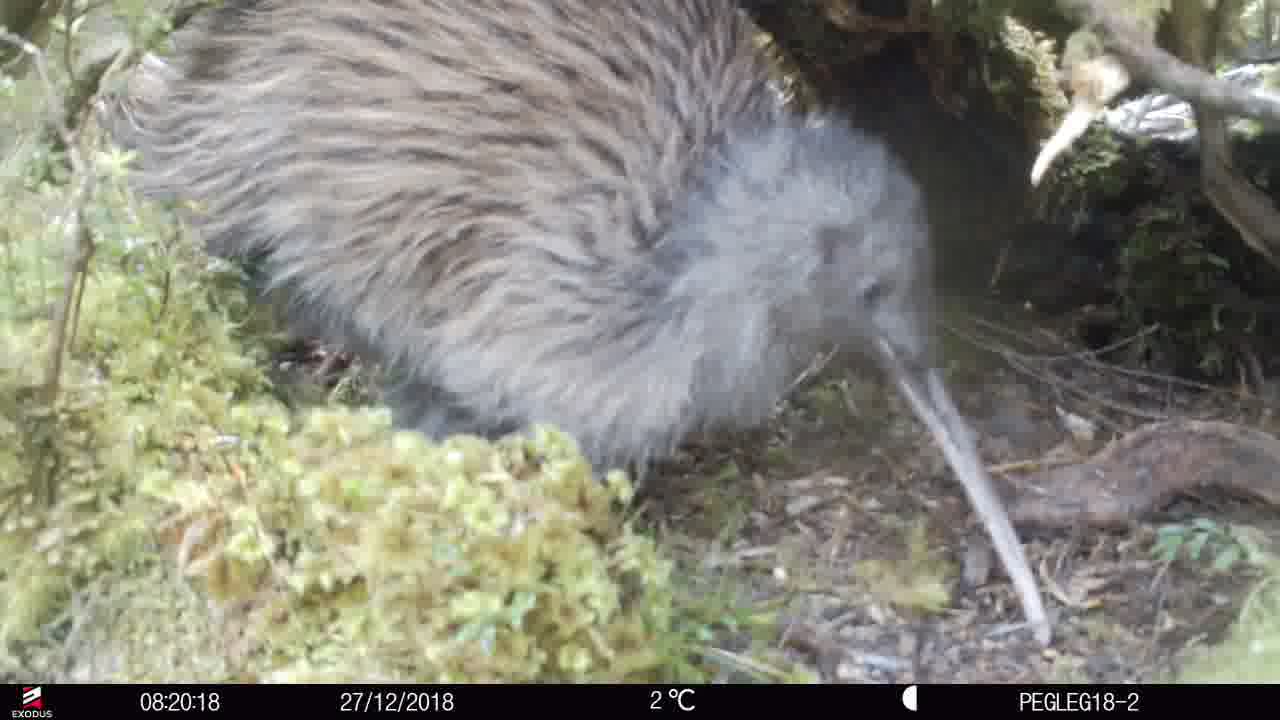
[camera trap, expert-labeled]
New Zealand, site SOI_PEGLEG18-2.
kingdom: Animalia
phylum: Chordata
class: Aves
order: Apterygiformes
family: Apterygidae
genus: Apteryx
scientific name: Apteryx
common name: kiwi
Kiwi (Apteryx).